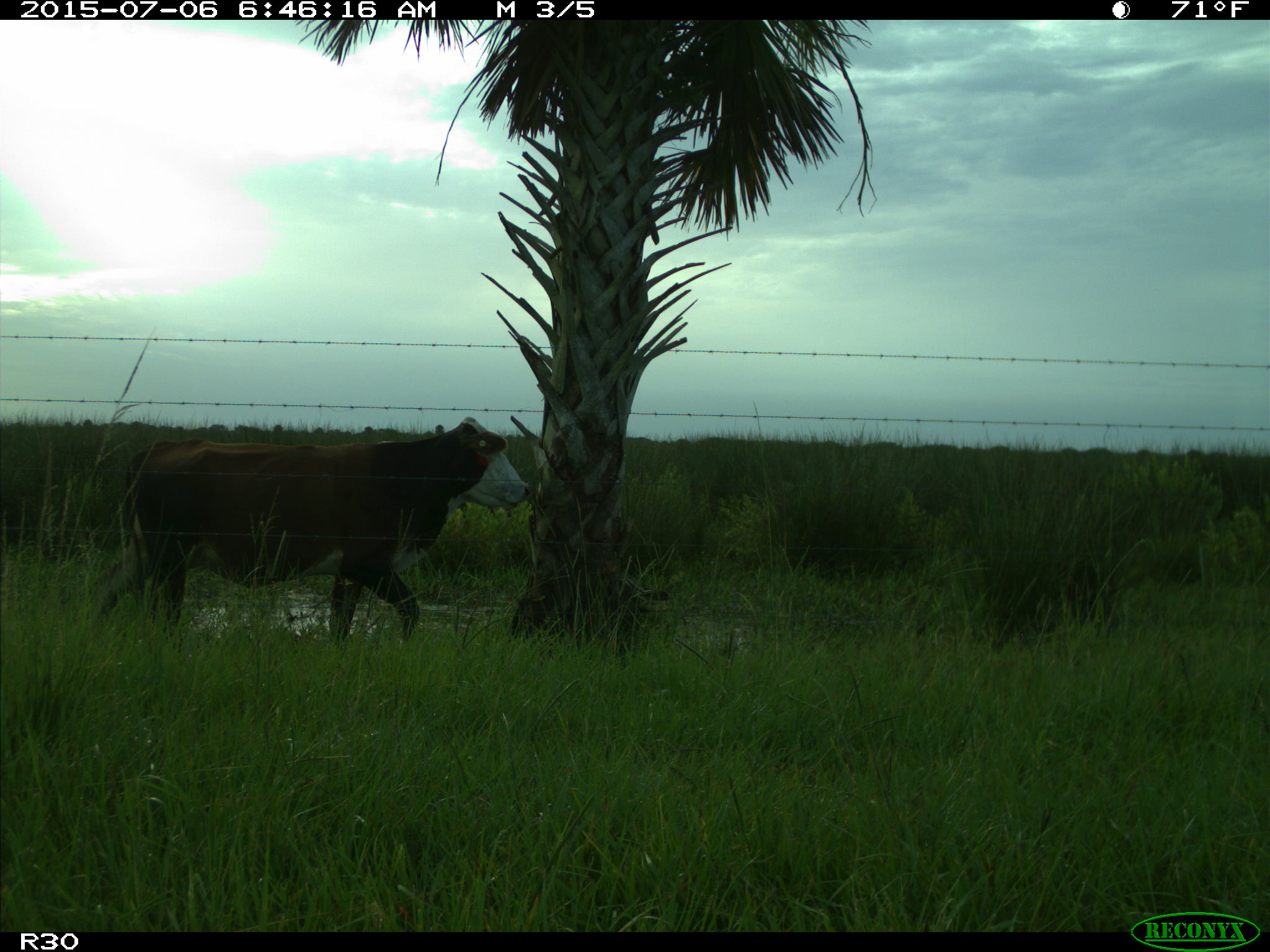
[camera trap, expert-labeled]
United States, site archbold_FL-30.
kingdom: Animalia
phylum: Chordata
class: Mammalia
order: Artiodactyla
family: Bovidae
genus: Bos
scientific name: Bos taurus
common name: domestic cow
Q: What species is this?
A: Bos taurus (domestic cow).